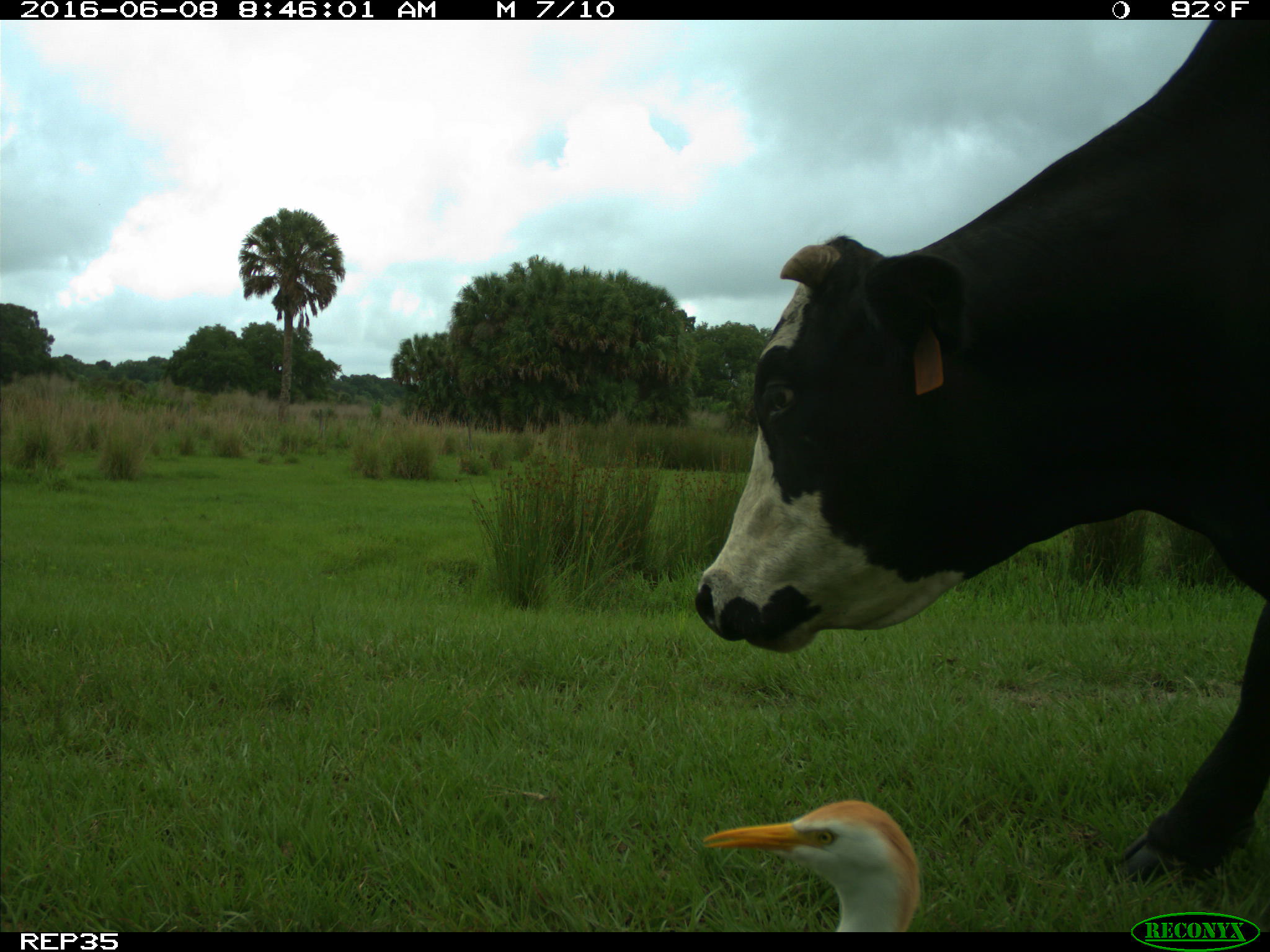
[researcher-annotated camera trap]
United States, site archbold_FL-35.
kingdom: Animalia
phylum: Chordata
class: Mammalia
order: Artiodactyla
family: Bovidae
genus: Bos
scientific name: Bos taurus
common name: domestic cow